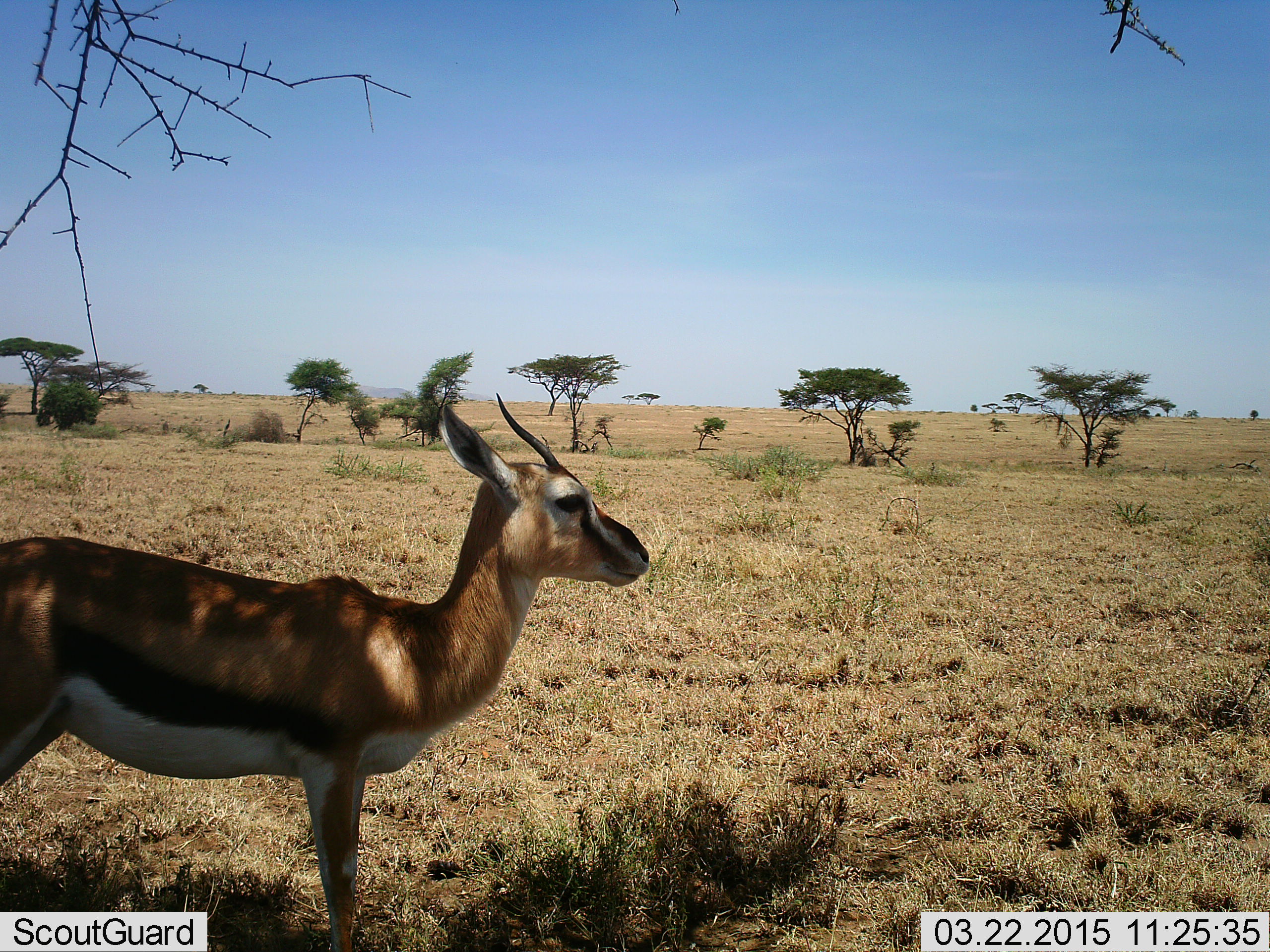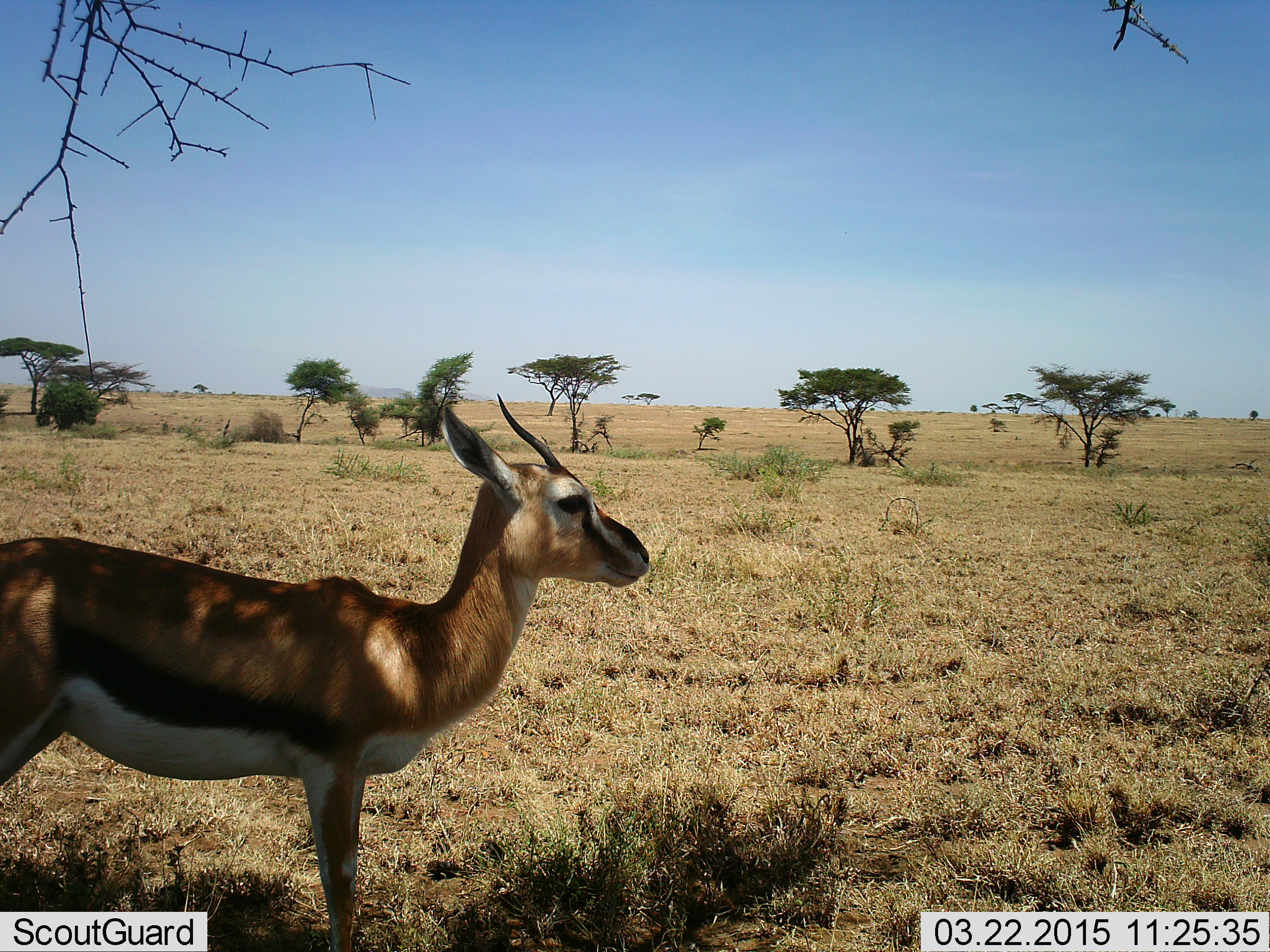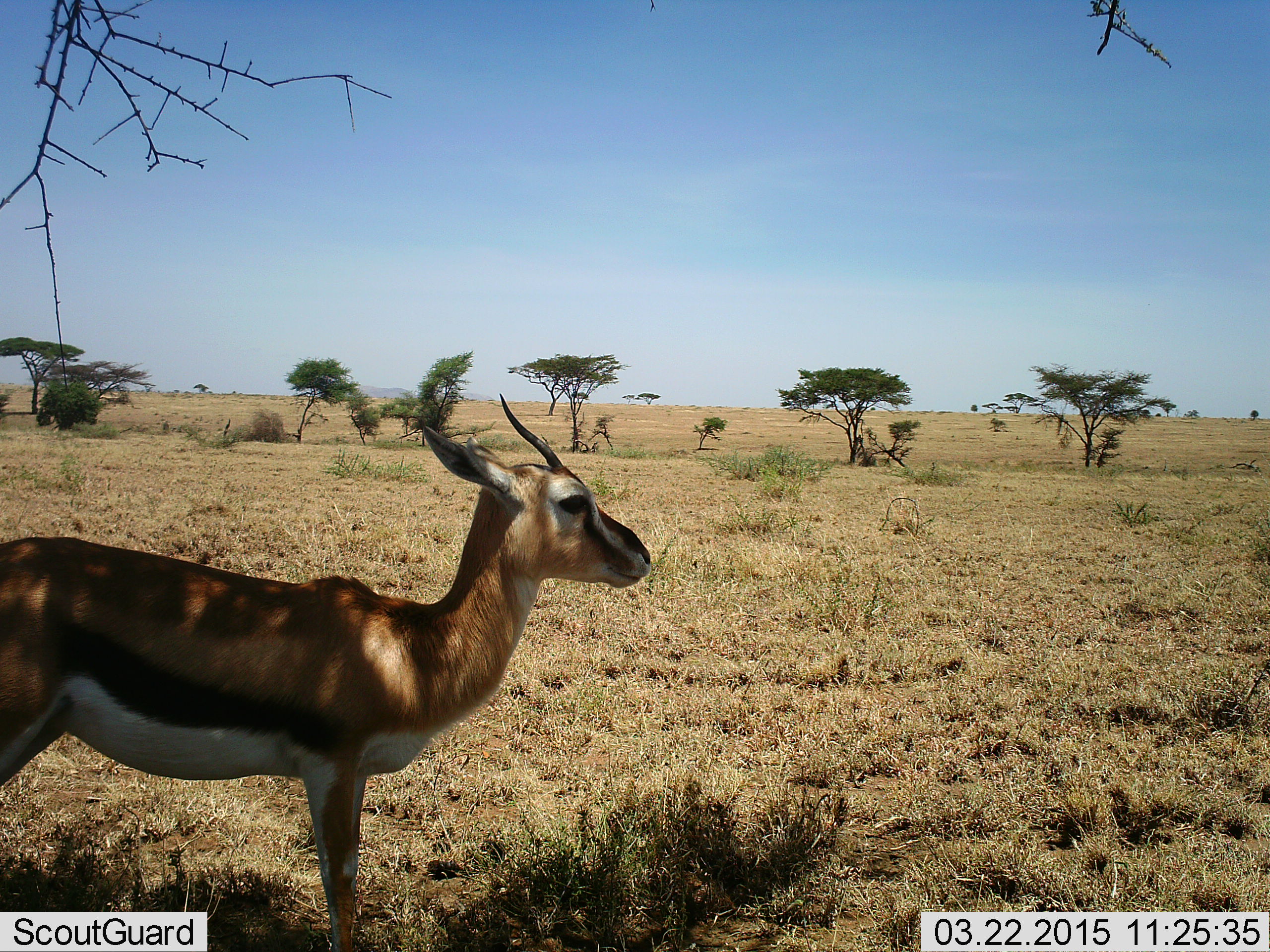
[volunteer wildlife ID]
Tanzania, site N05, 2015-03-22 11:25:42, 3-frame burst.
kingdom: Animalia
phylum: Chordata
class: Mammalia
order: Artiodactyla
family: Bovidae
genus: Eudorcas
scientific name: Eudorcas thomsonii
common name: thomson's gazelle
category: gazellethomsons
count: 1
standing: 90%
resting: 20%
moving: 0%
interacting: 0%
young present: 0%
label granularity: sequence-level